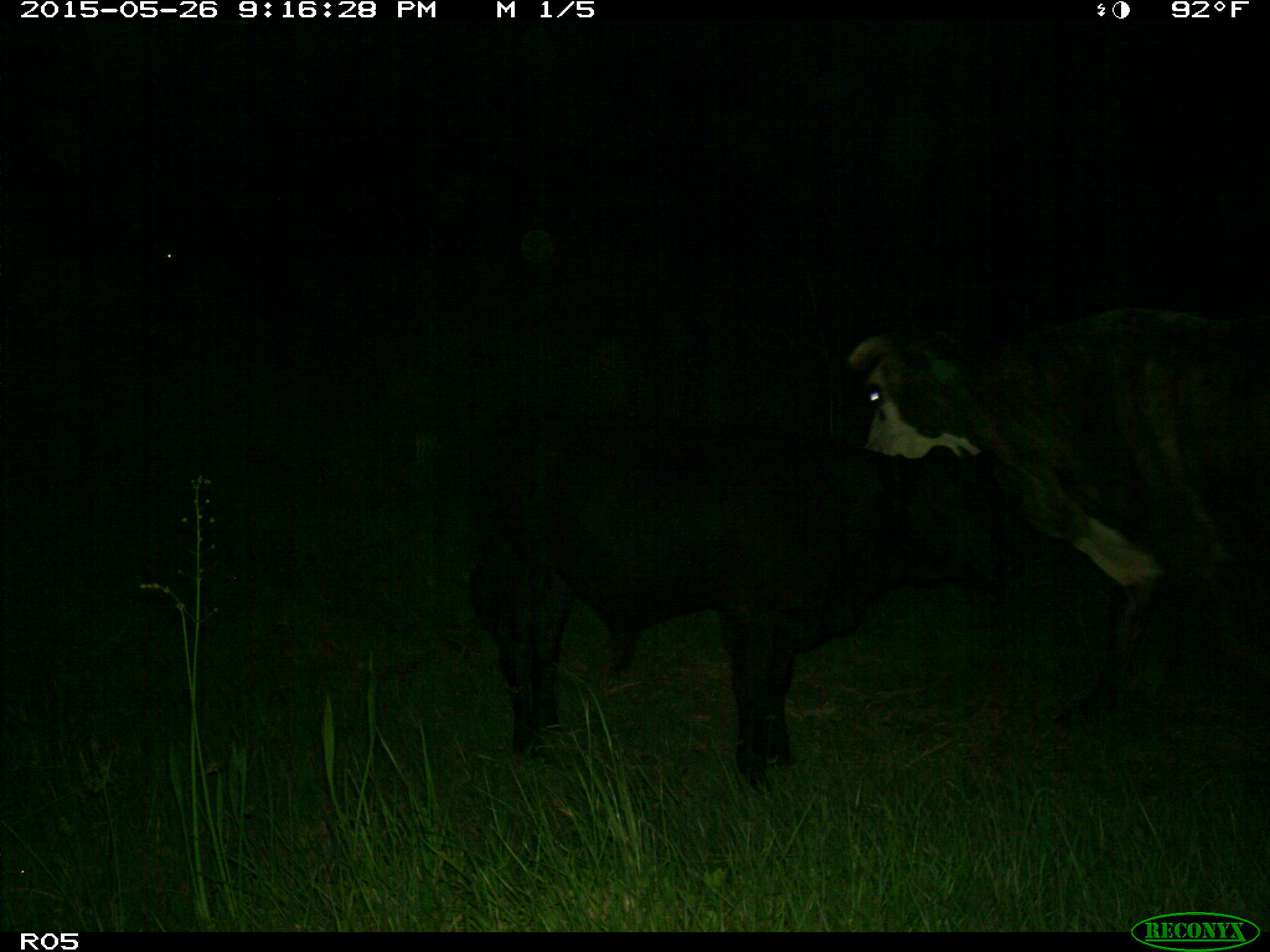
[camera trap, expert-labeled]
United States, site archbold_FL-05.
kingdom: Animalia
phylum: Chordata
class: Mammalia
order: Artiodactyla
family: Bovidae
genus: Bos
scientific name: Bos taurus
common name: domestic cow